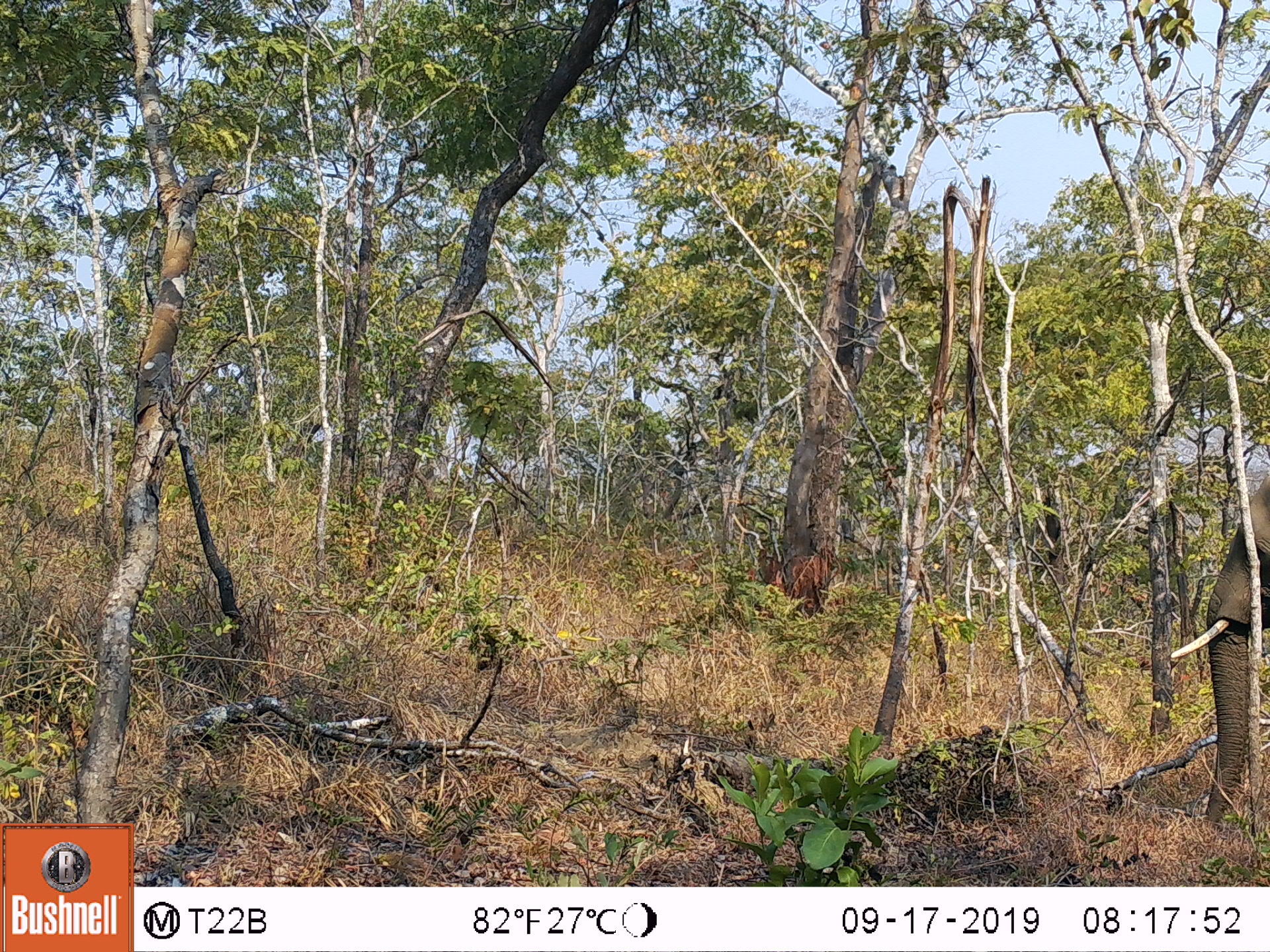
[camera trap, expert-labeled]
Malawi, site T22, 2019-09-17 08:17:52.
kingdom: Animalia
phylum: Chordata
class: Mammalia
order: Proboscidea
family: Elephantidae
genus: Loxodonta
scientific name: Loxodonta africana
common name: african savanna elephant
African savanna elephant (Loxodonta africana), count 1.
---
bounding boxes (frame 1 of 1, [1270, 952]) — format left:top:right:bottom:
african savanna elephant: 1158:461:1269:847